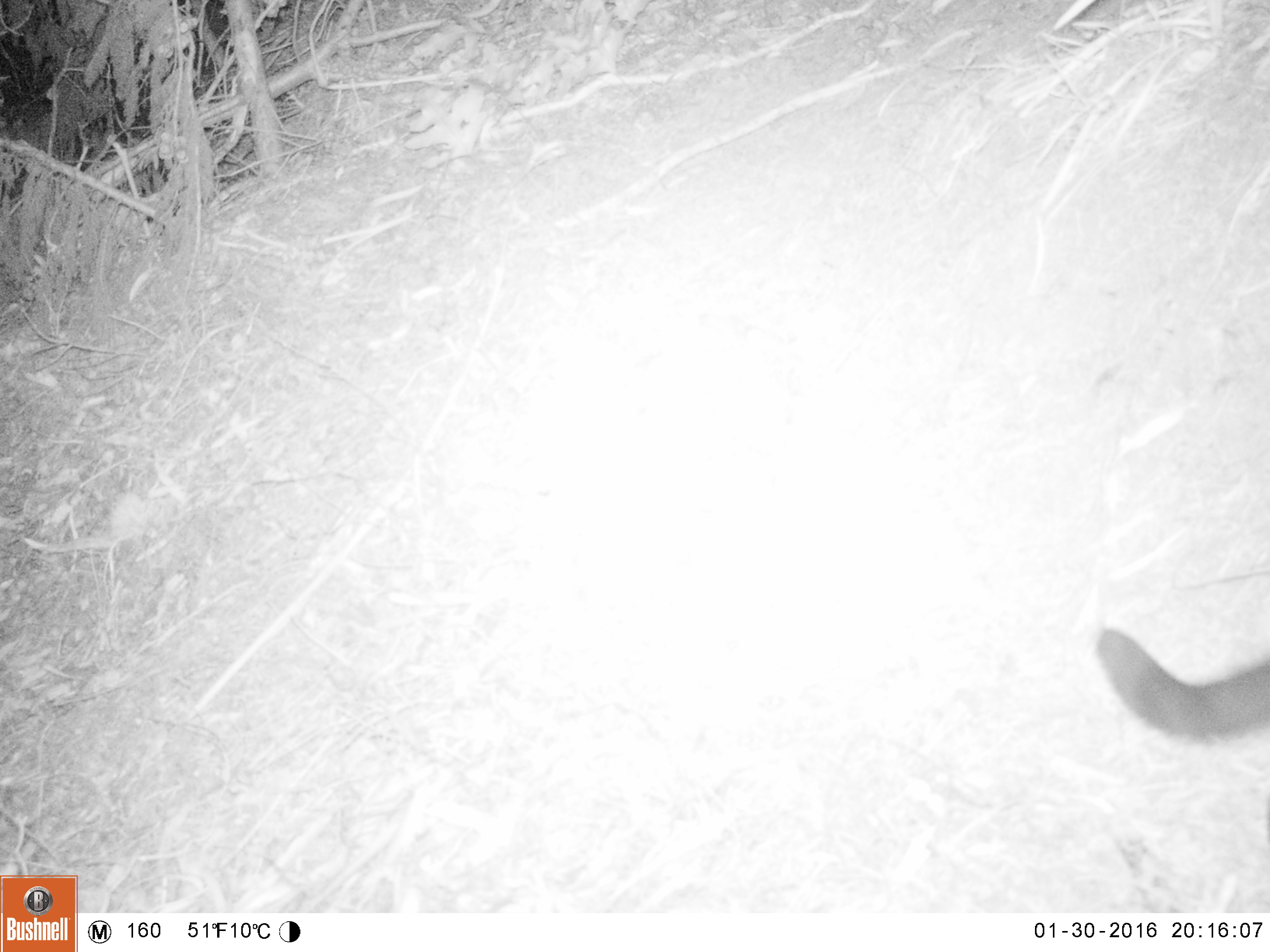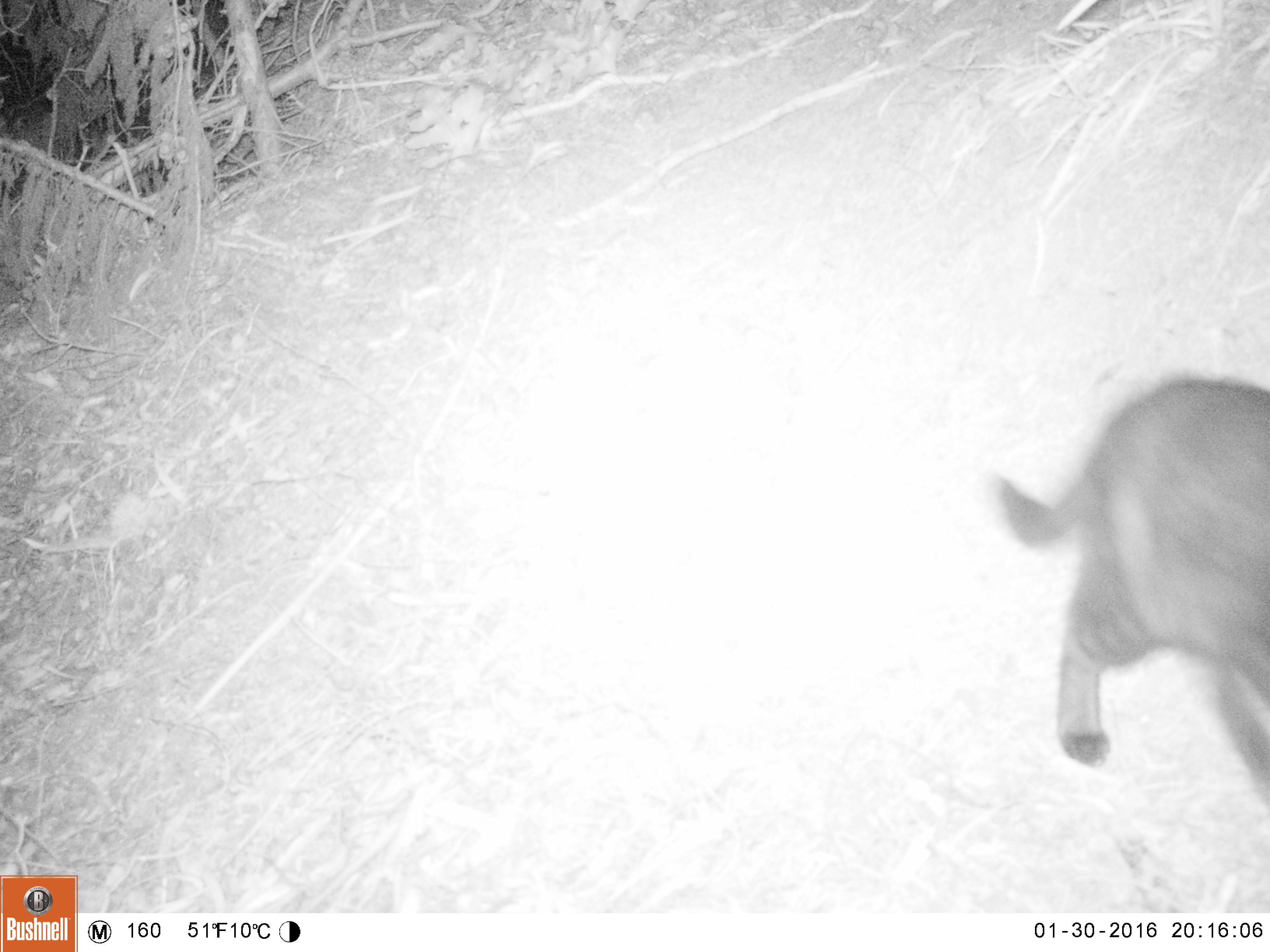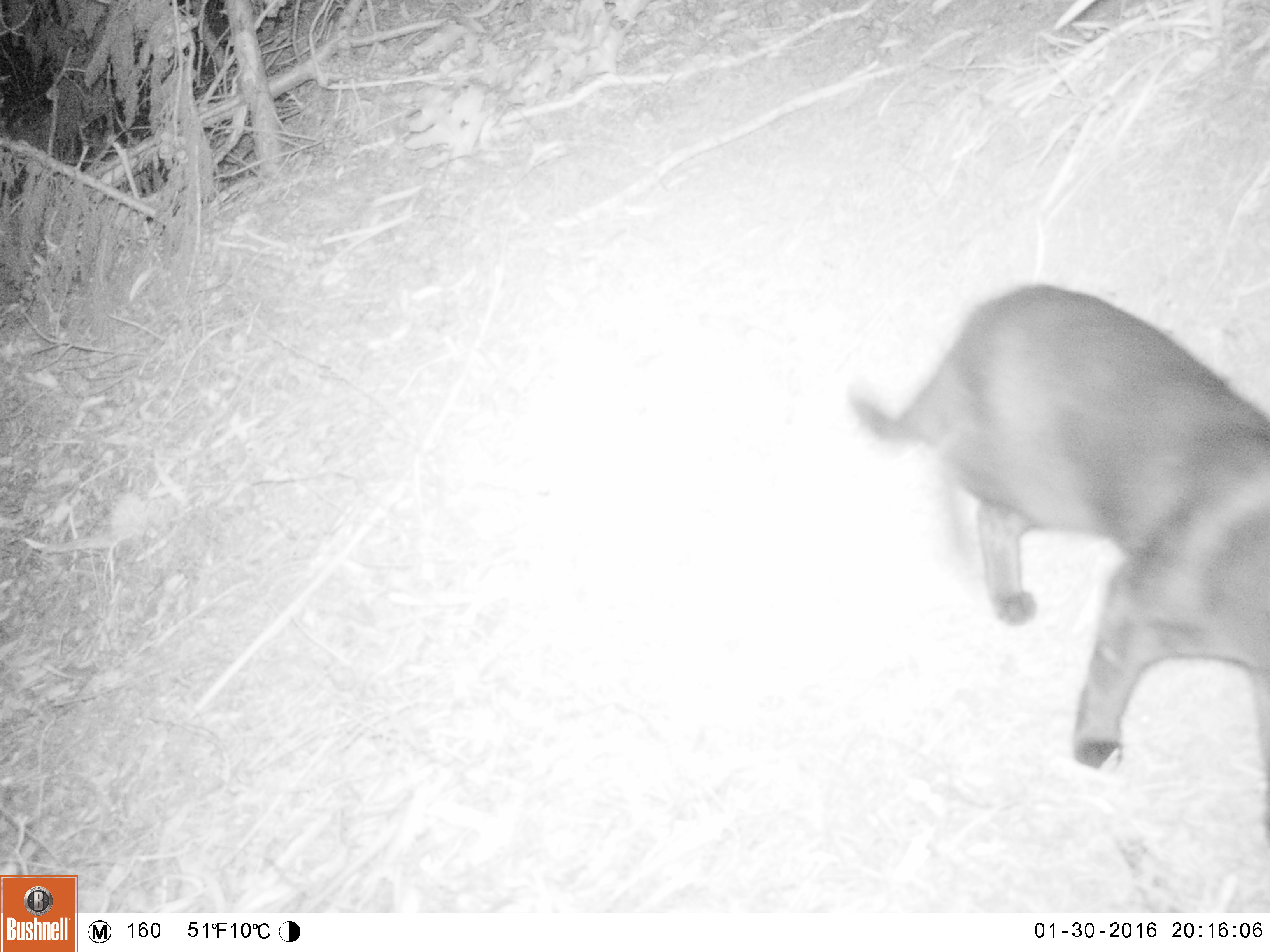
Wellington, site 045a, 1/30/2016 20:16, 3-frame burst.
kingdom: Animalia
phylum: Chordata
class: Mammalia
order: Carnivora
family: Felidae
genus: Felis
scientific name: Felis catus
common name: cat